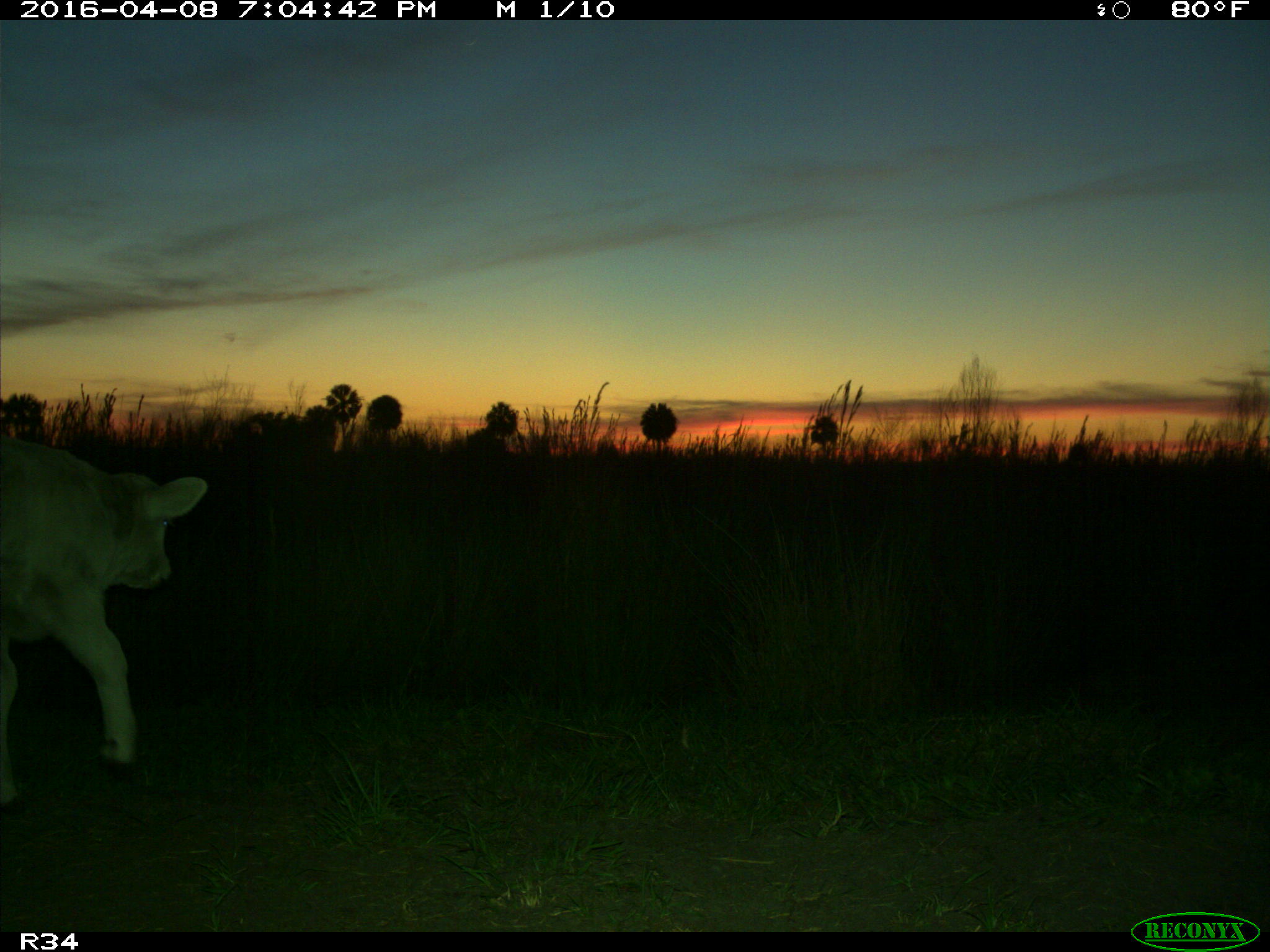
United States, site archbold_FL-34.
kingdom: Animalia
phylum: Chordata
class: Mammalia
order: Artiodactyla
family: Bovidae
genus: Bos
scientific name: Bos taurus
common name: domestic cow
Bos taurus (domestic cow).